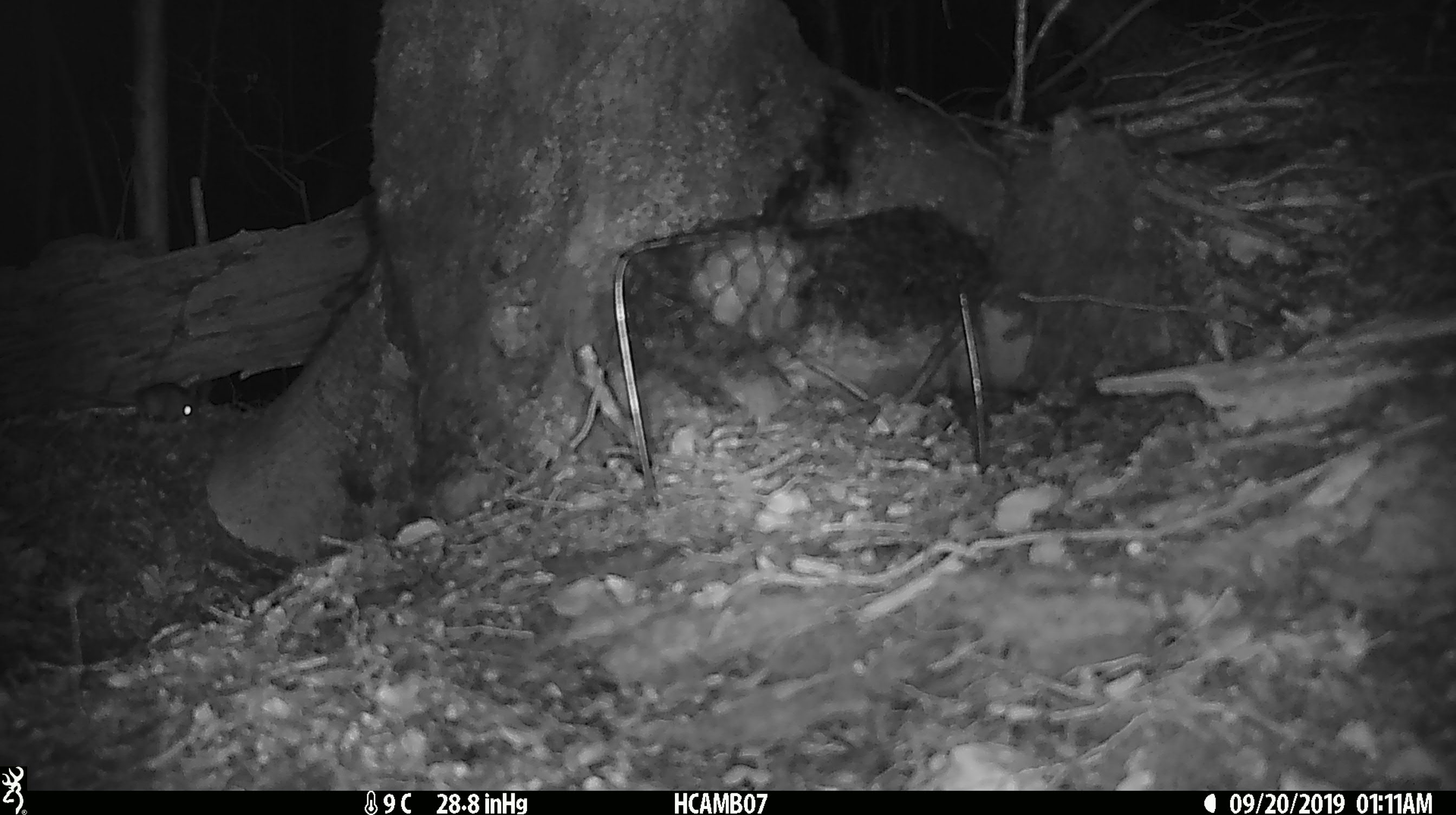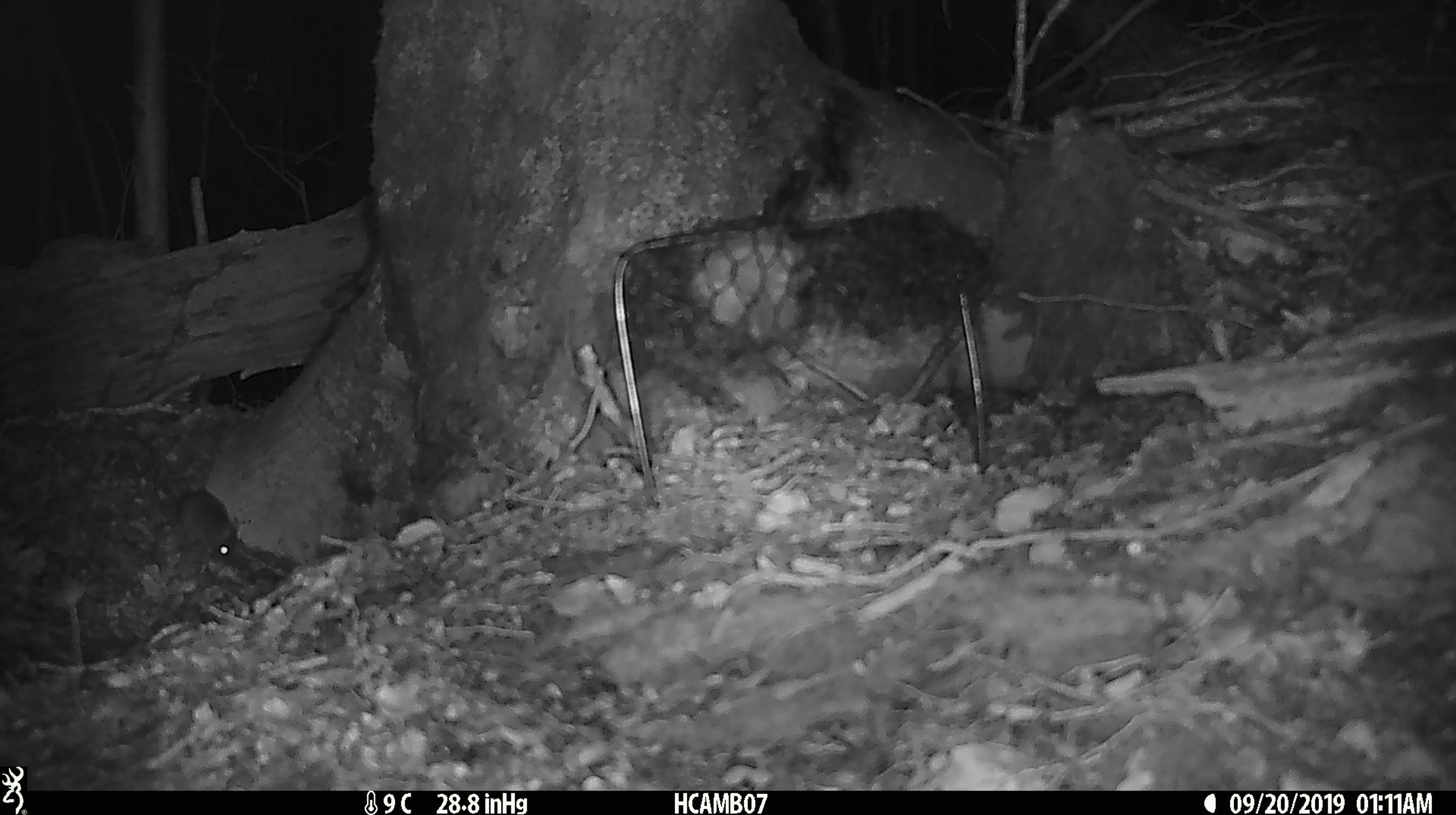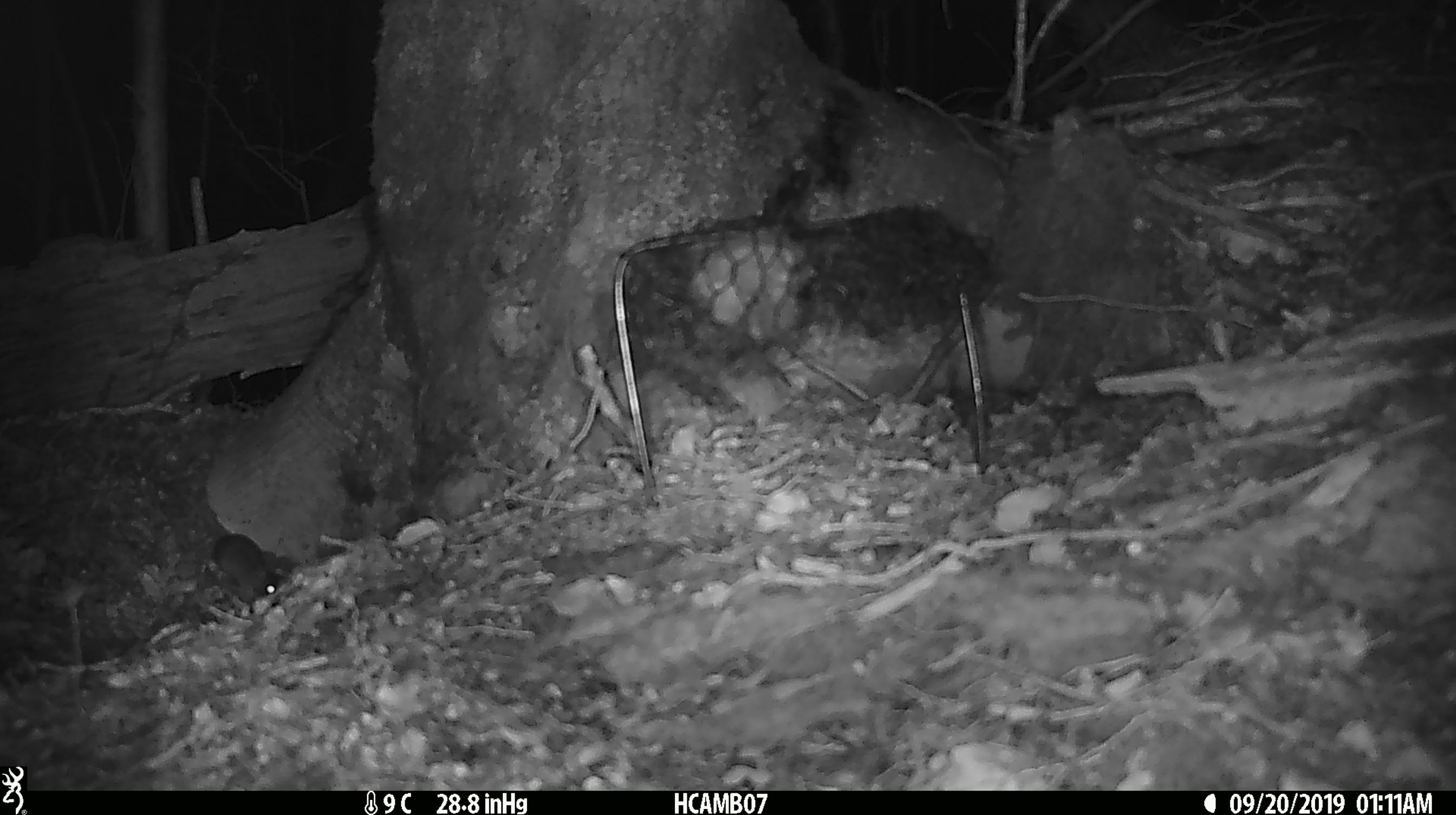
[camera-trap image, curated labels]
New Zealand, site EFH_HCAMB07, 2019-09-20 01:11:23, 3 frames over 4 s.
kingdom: Animalia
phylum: Chordata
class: Mammalia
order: Rodentia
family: Muridae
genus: Mus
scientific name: Mus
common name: mouse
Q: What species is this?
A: Mouse (Mus).